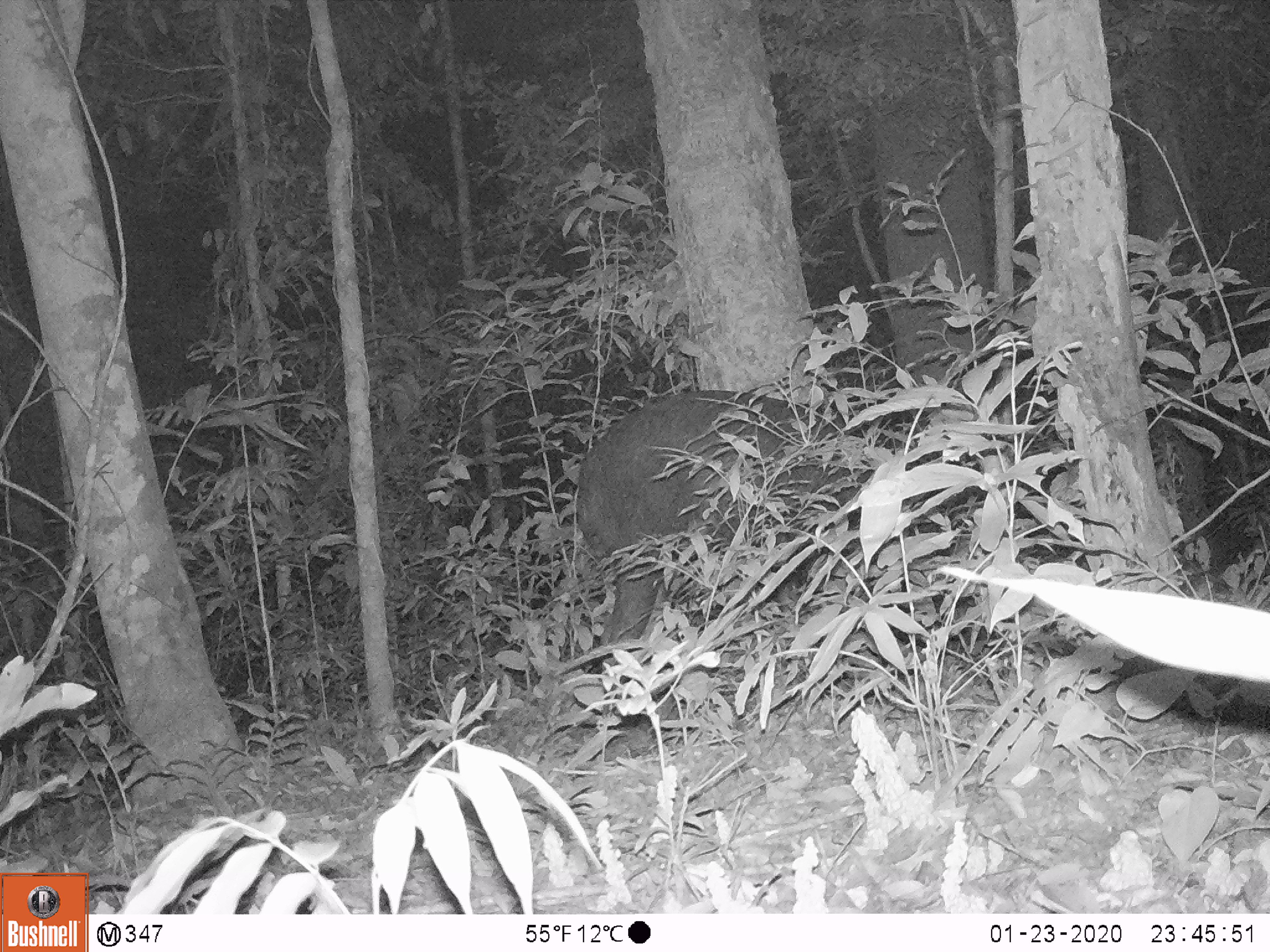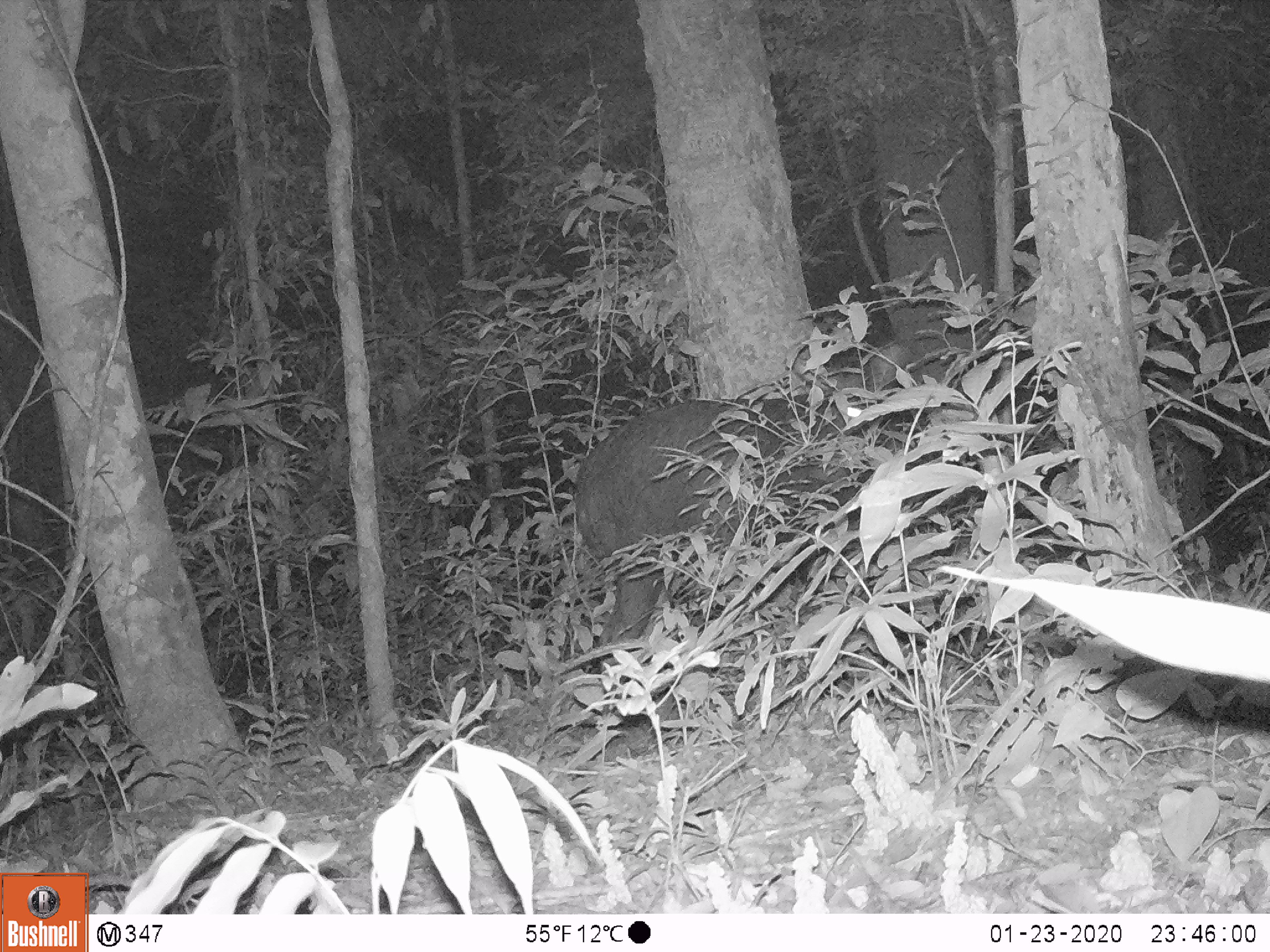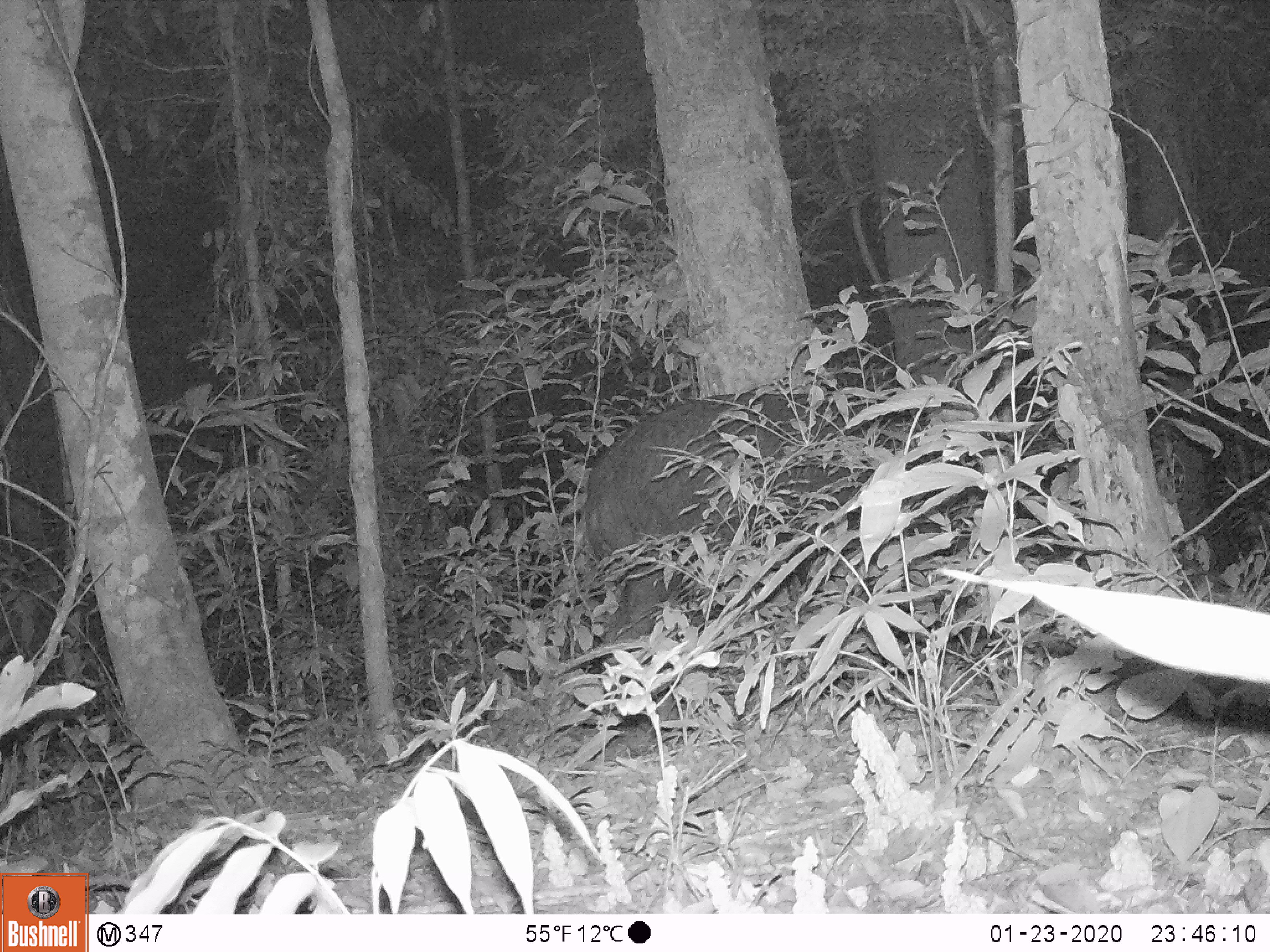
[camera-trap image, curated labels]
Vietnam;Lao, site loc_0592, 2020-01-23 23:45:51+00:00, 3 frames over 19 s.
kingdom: Animalia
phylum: Chordata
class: Mammalia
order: Artiodactyla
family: Bovidae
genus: Capricornis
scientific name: Capricornis sumatraensis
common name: chinese serow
Chinese serow (Capricornis sumatraensis). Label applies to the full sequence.